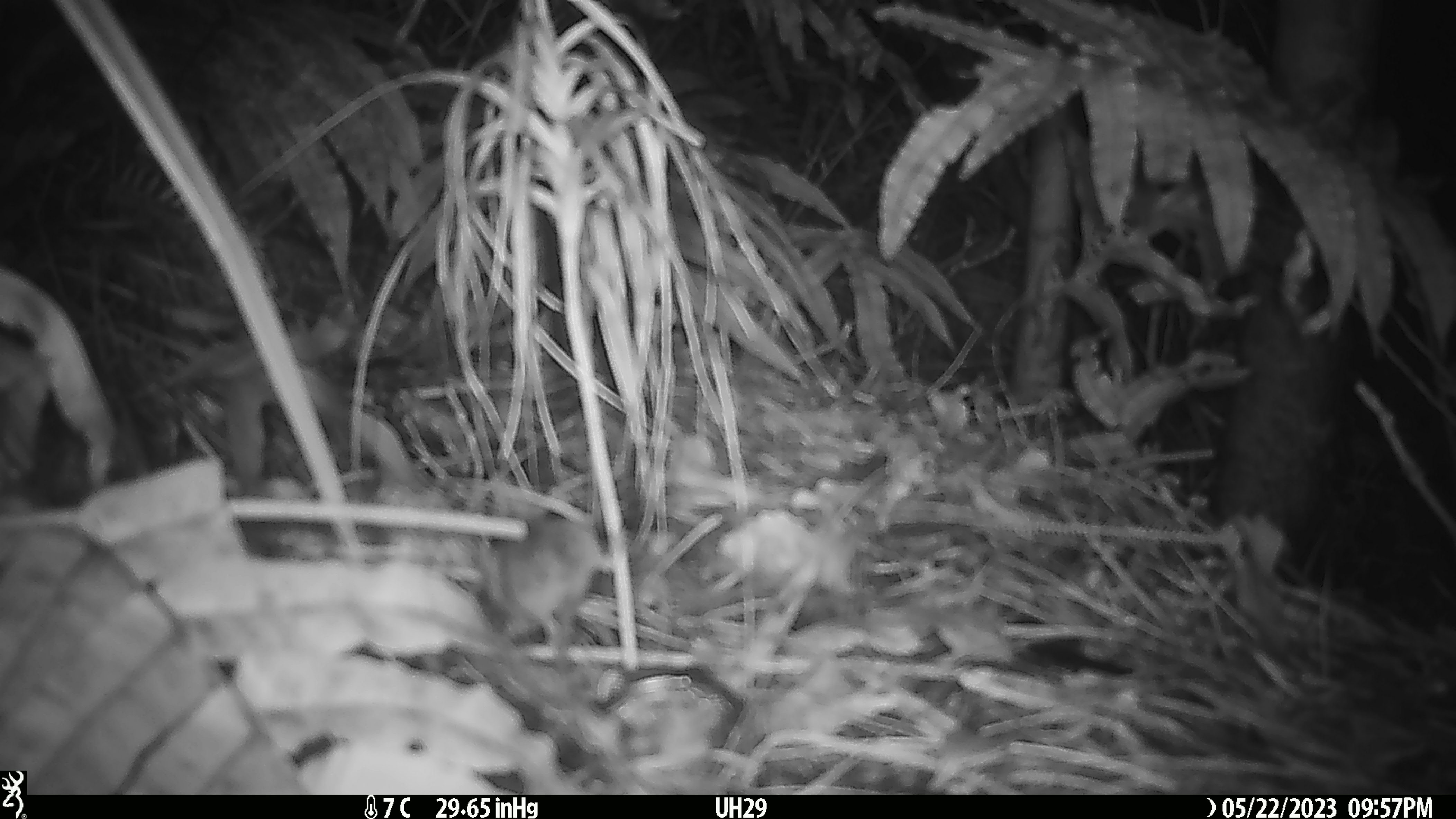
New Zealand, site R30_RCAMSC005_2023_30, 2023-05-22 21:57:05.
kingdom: Animalia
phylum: Chordata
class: Mammalia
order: Rodentia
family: Muridae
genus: Mus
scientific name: Mus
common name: mouse